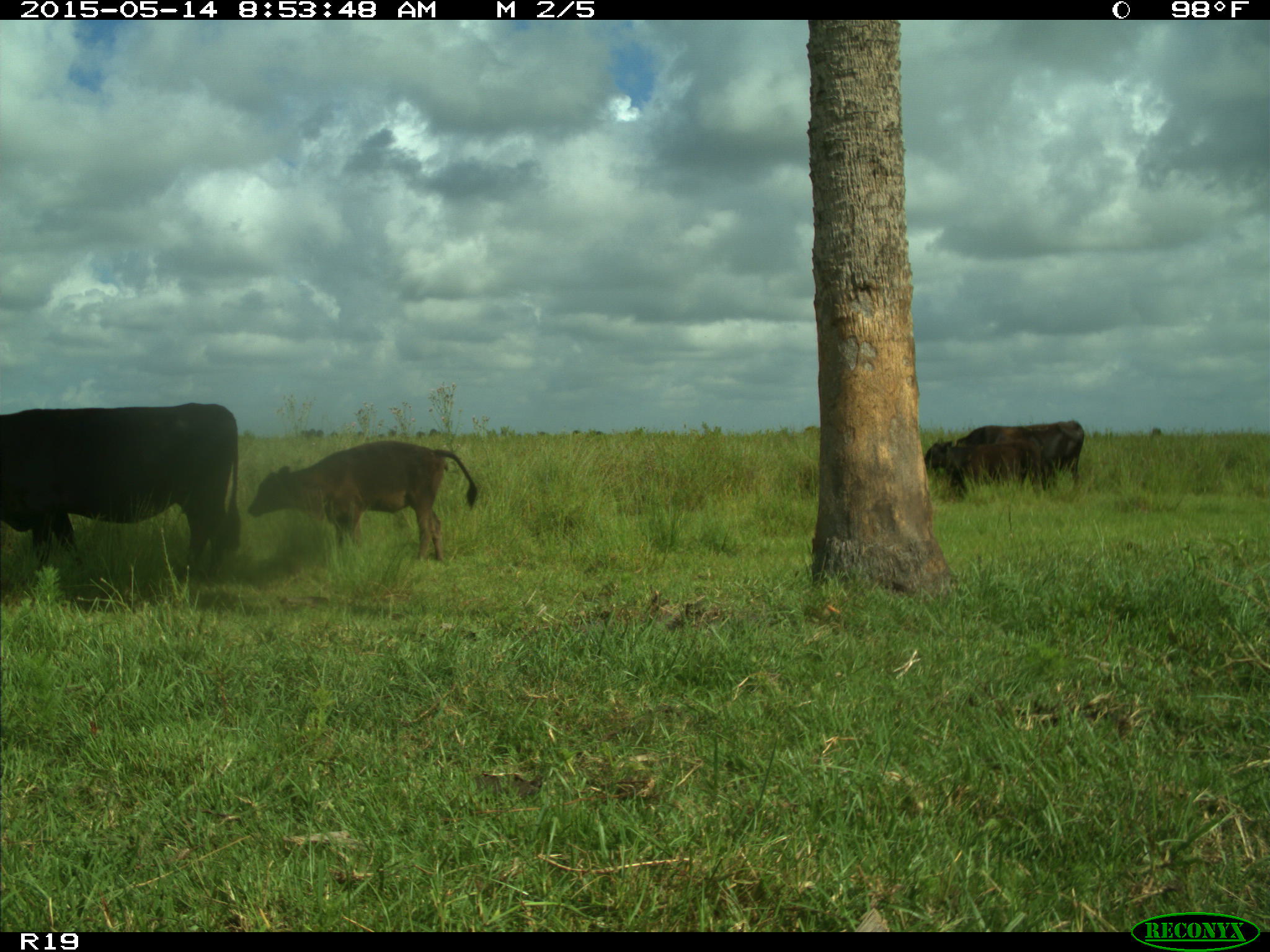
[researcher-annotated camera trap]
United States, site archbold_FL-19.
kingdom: Animalia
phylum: Chordata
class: Mammalia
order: Artiodactyla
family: Bovidae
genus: Bos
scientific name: Bos taurus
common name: domestic cow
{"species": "Bos taurus (domestic cow)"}